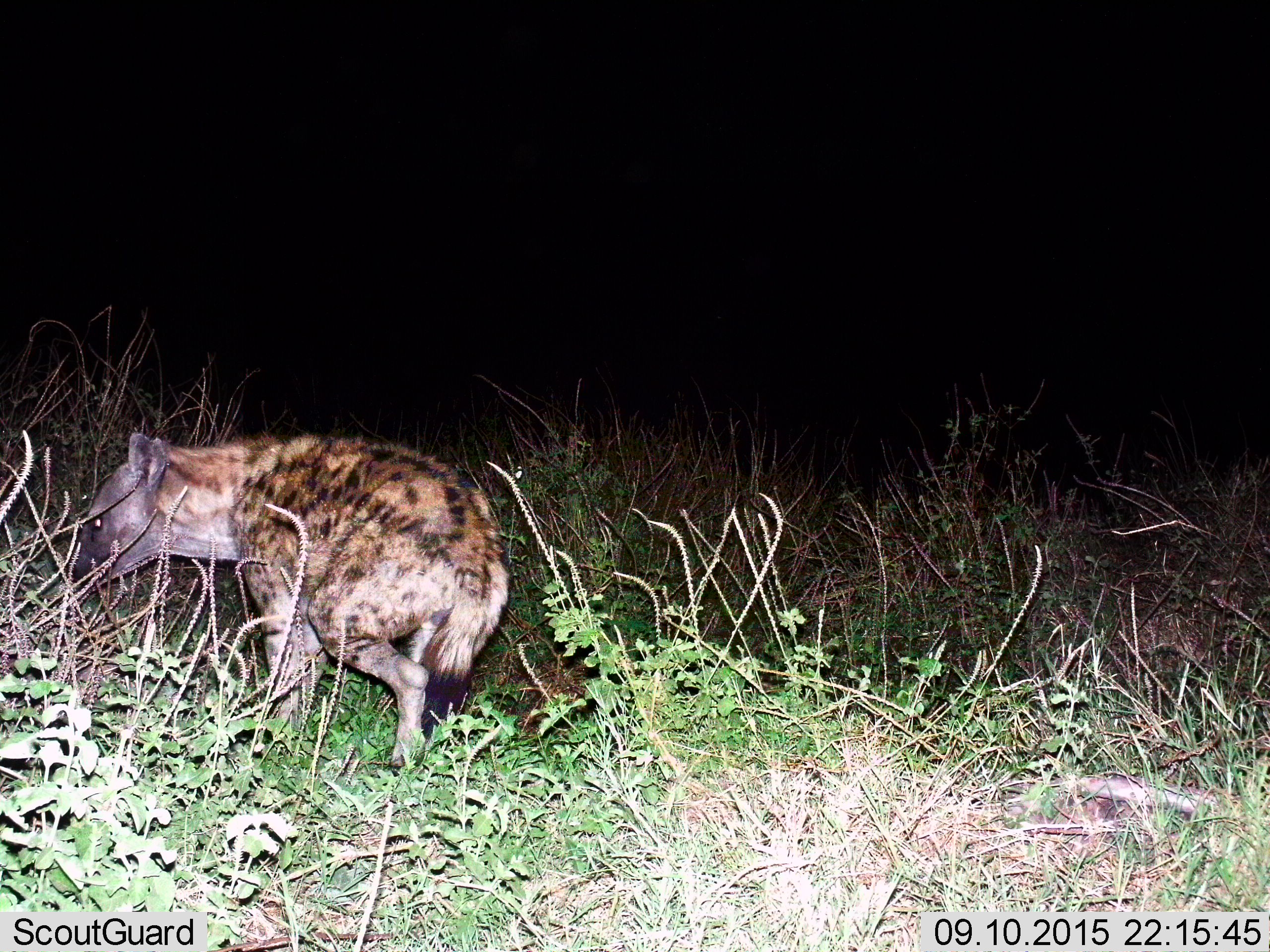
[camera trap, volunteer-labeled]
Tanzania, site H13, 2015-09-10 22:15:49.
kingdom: Animalia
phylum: Chordata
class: Mammalia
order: Carnivora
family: Hyaenidae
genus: Crocuta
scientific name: Crocuta crocuta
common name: spotted hyena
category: hyenaspotted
Hyenaspotted (spotted hyena) (Crocuta crocuta), count 1. Behavior (volunteer vote fractions): standing 50%, resting 0%, moving 60%, interacting 0%. Young present (vote fraction): 0%. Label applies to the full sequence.